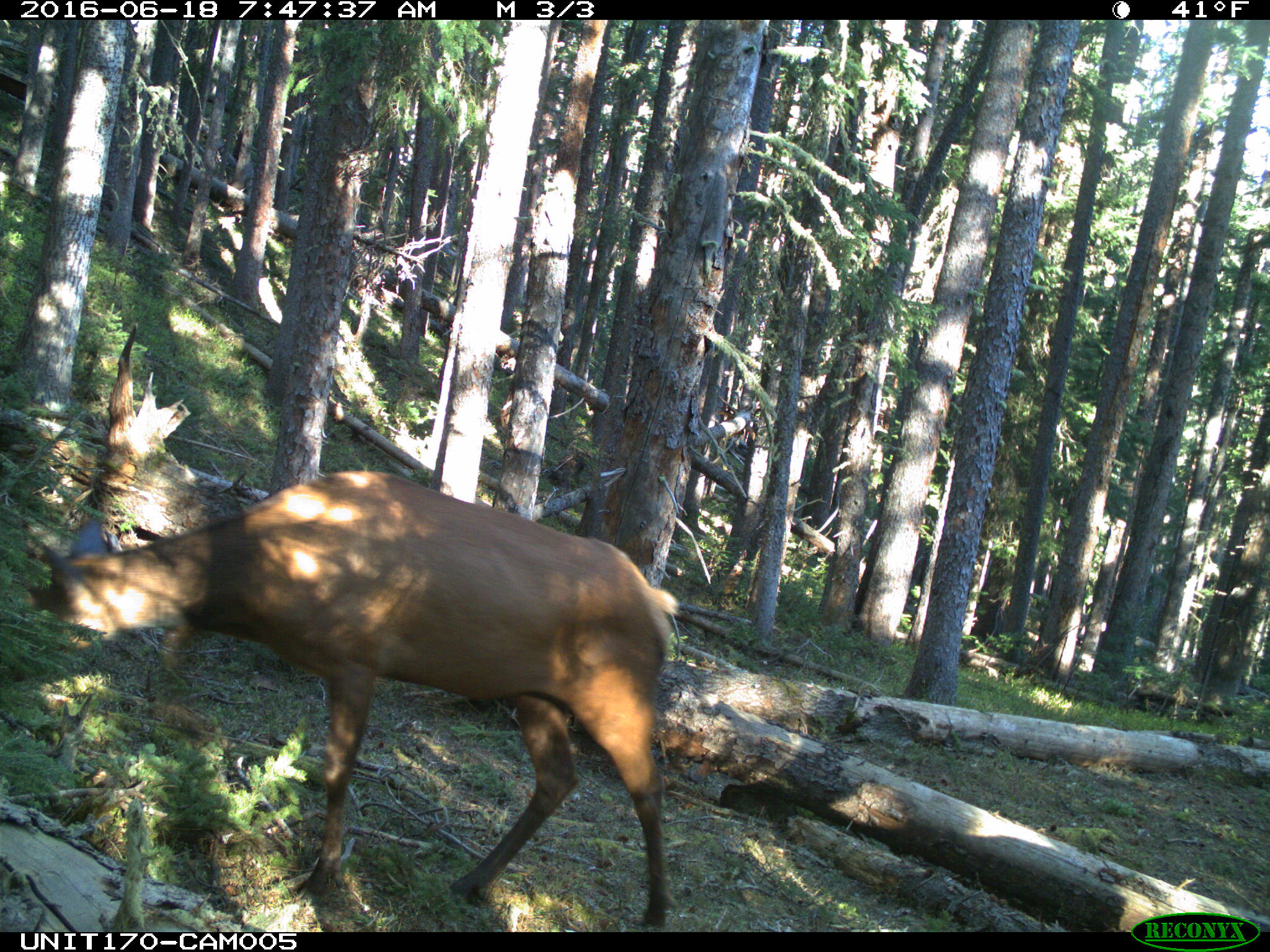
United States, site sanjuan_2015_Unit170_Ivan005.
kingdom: Animalia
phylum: Chordata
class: Mammalia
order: Artiodactyla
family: Cervidae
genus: Cervus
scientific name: Cervus elaphus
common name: red deer